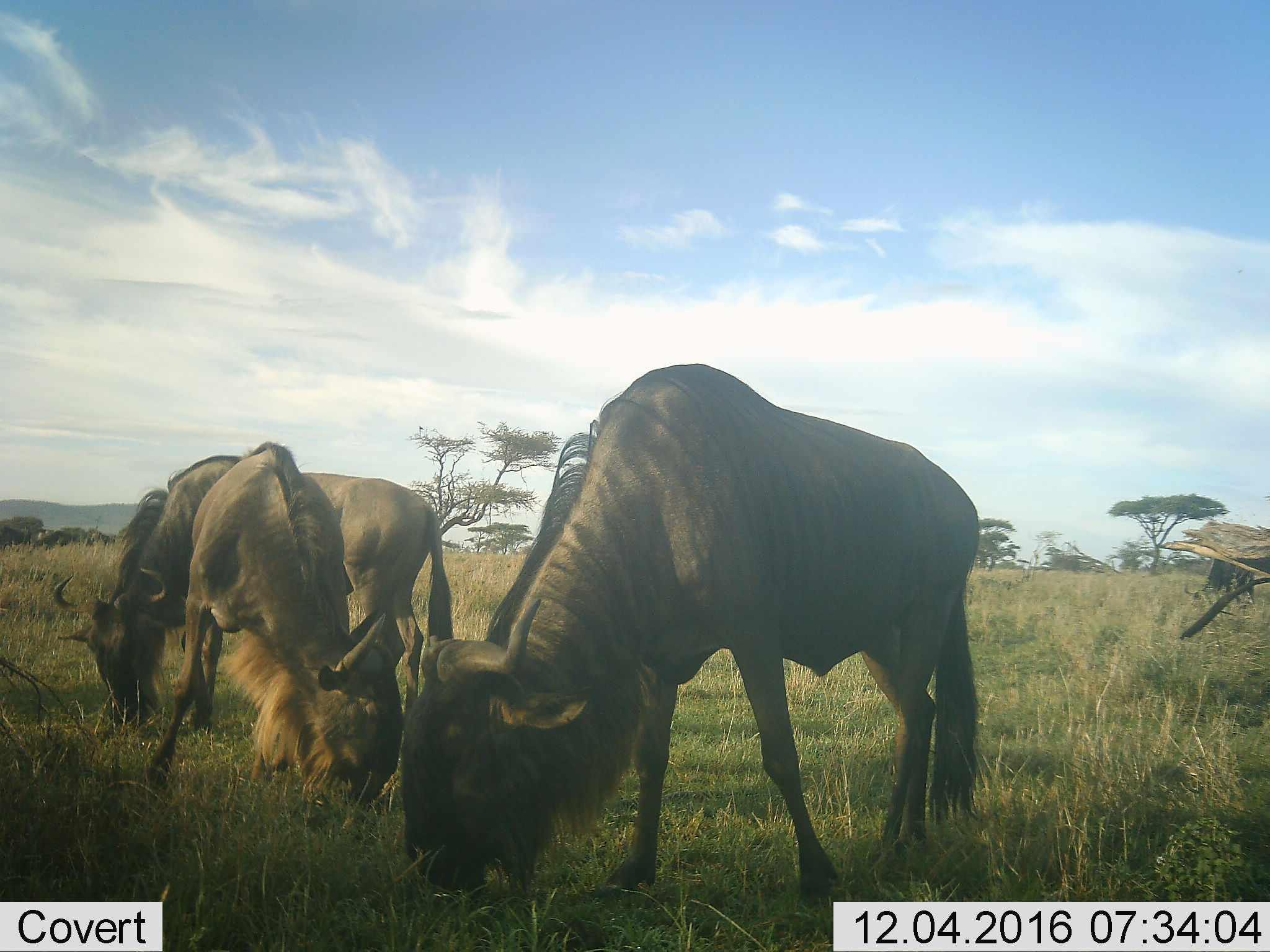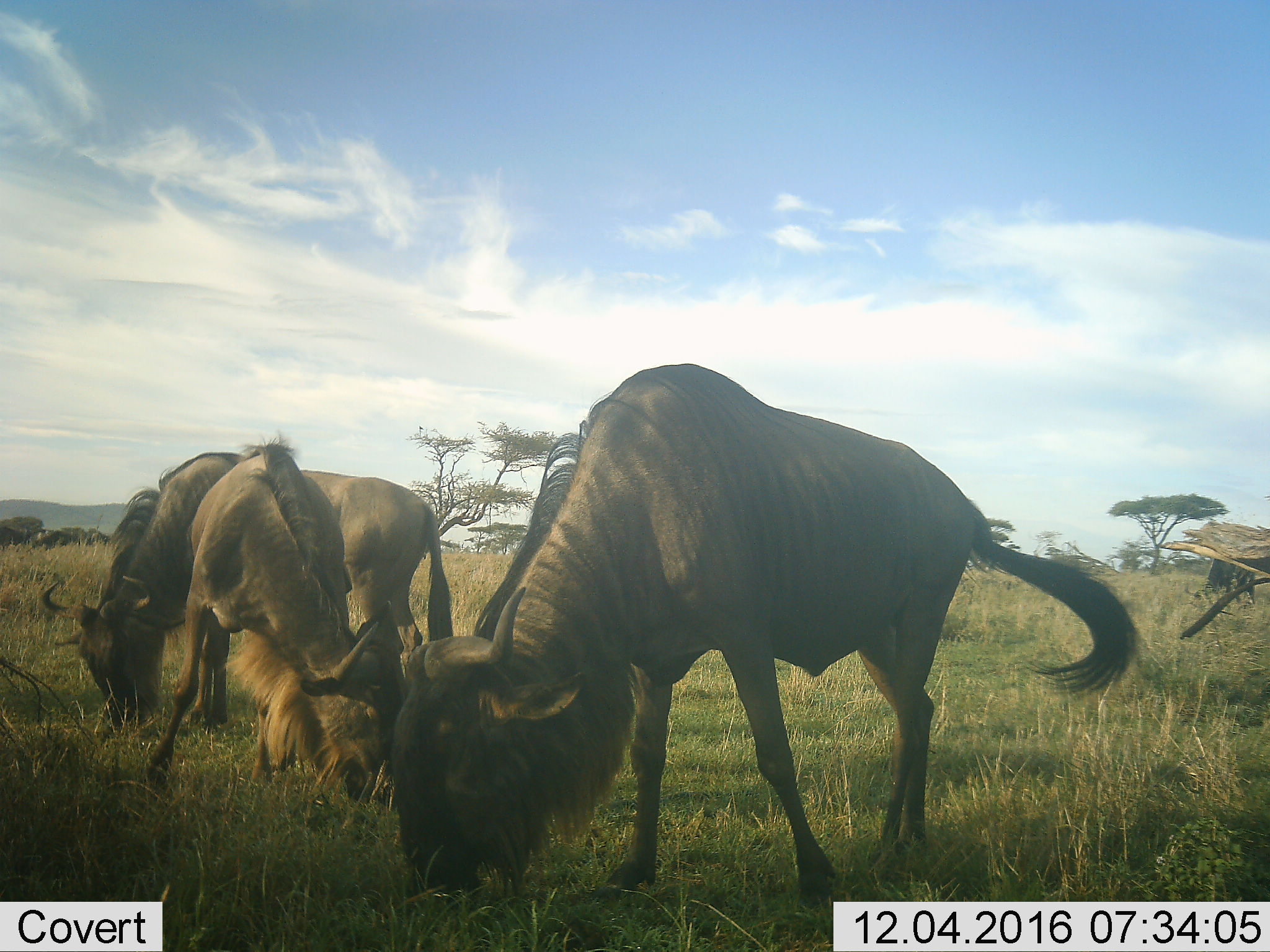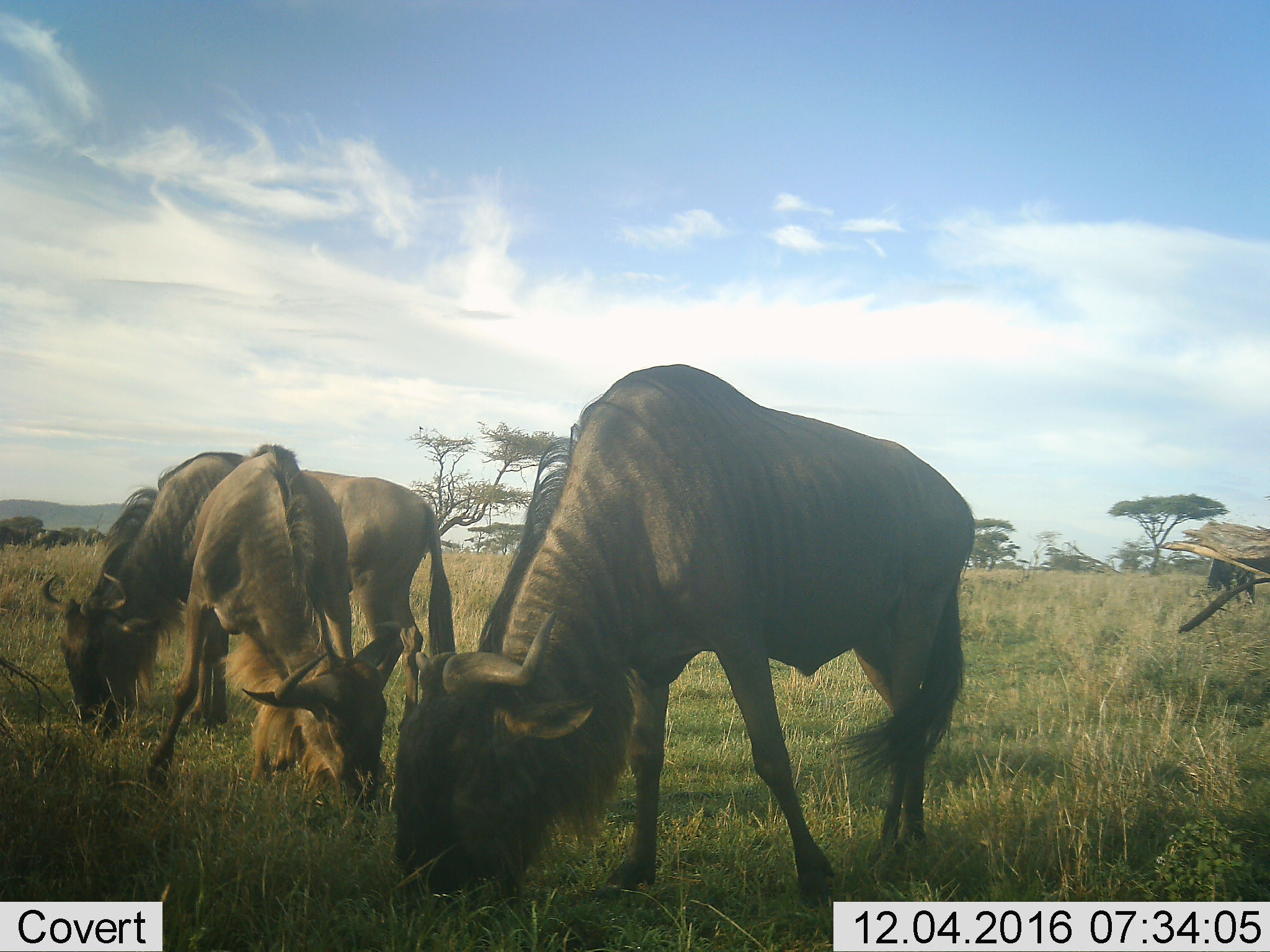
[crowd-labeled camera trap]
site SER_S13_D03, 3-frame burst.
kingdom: Animalia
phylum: Chordata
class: Mammalia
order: Artiodactyla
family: Bovidae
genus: Connochaetes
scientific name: Connochaetes taurinus taurinus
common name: blue wildebeest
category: wildebeestblue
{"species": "wildebeestblue (blue wildebeest) (Connochaetes taurinus taurinus)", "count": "3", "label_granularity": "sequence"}